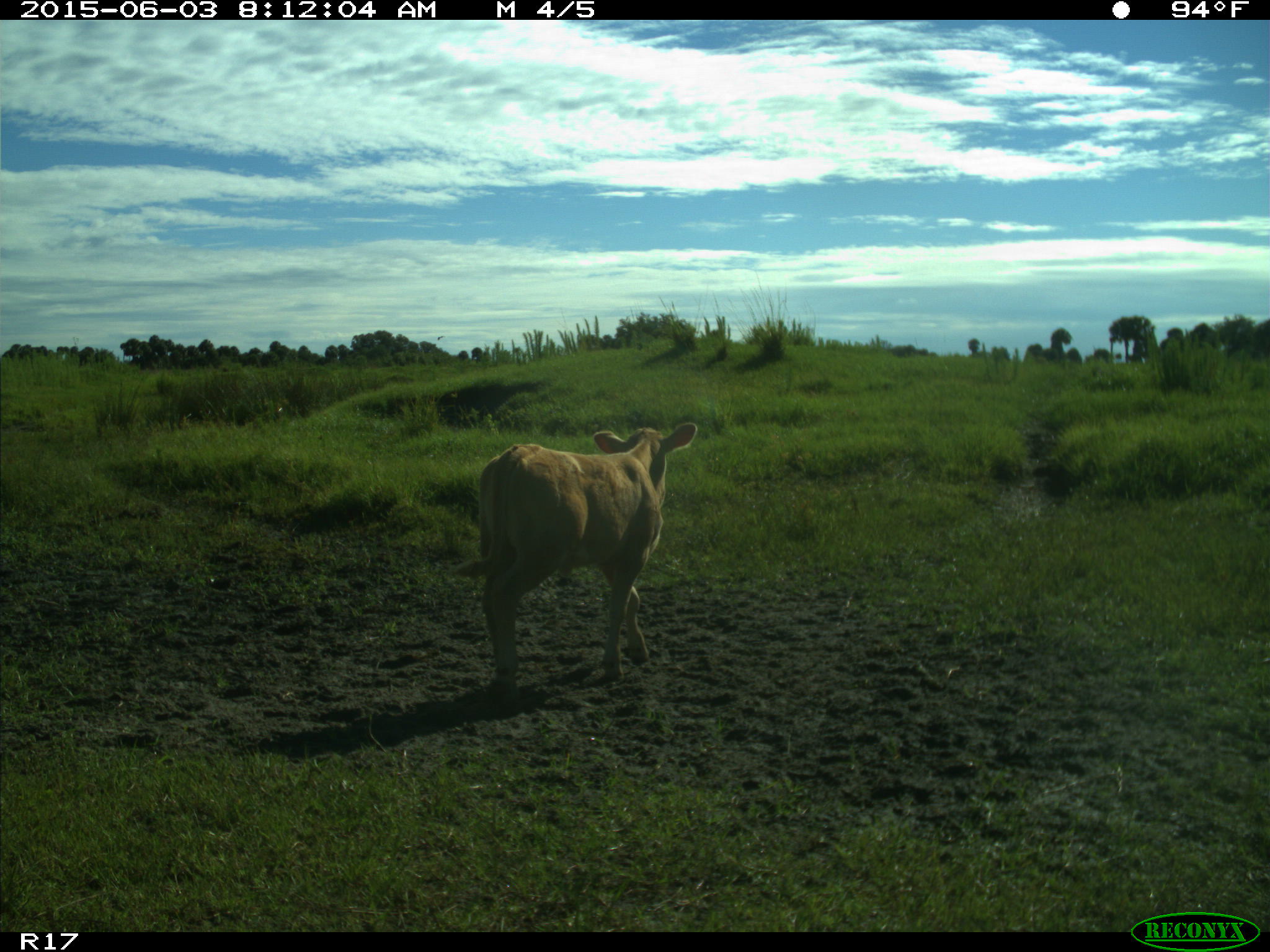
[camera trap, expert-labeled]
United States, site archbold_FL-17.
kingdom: Animalia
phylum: Chordata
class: Mammalia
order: Artiodactyla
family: Bovidae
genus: Bos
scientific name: Bos taurus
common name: domestic cow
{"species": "Bos taurus (domestic cow)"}